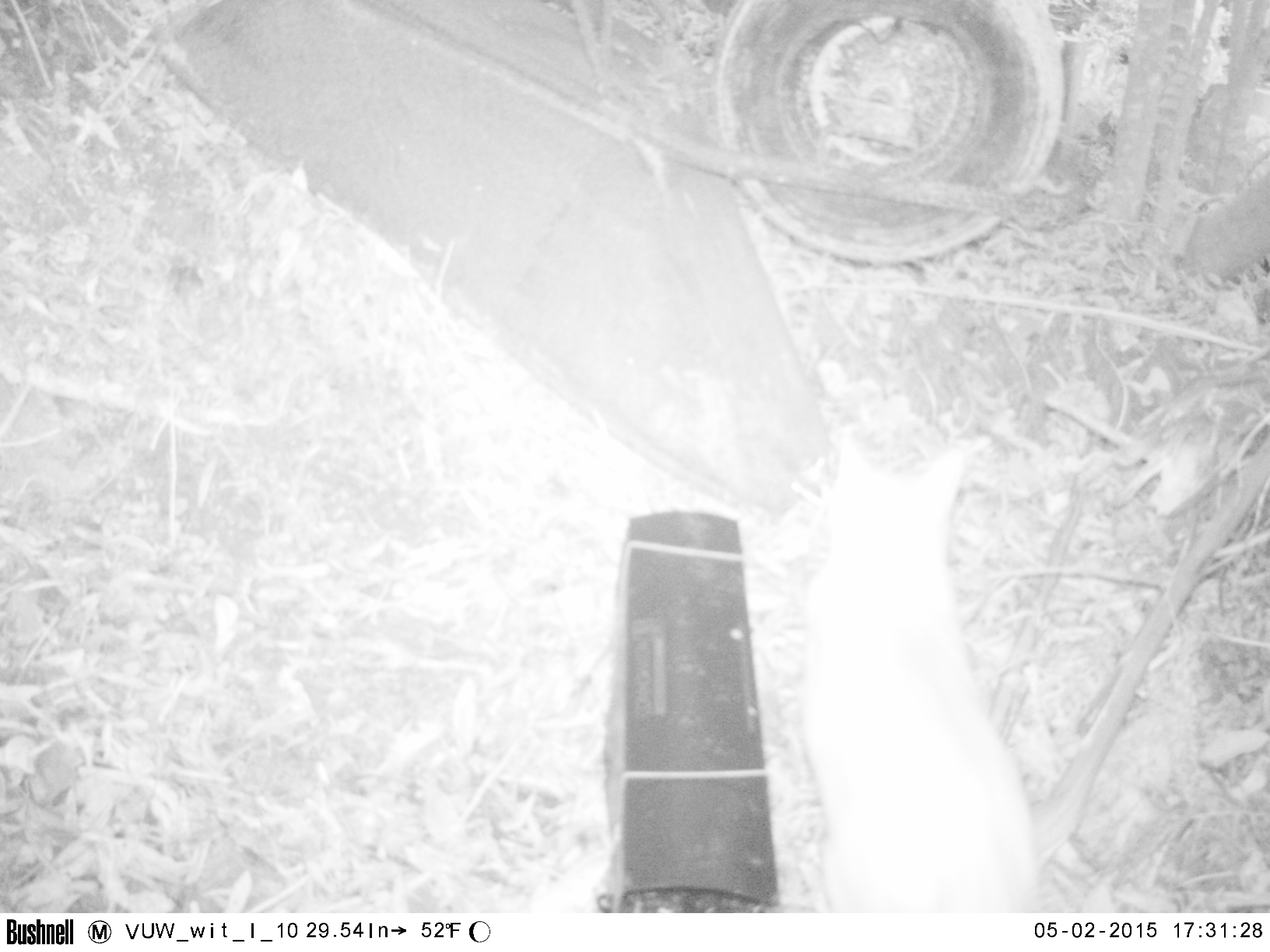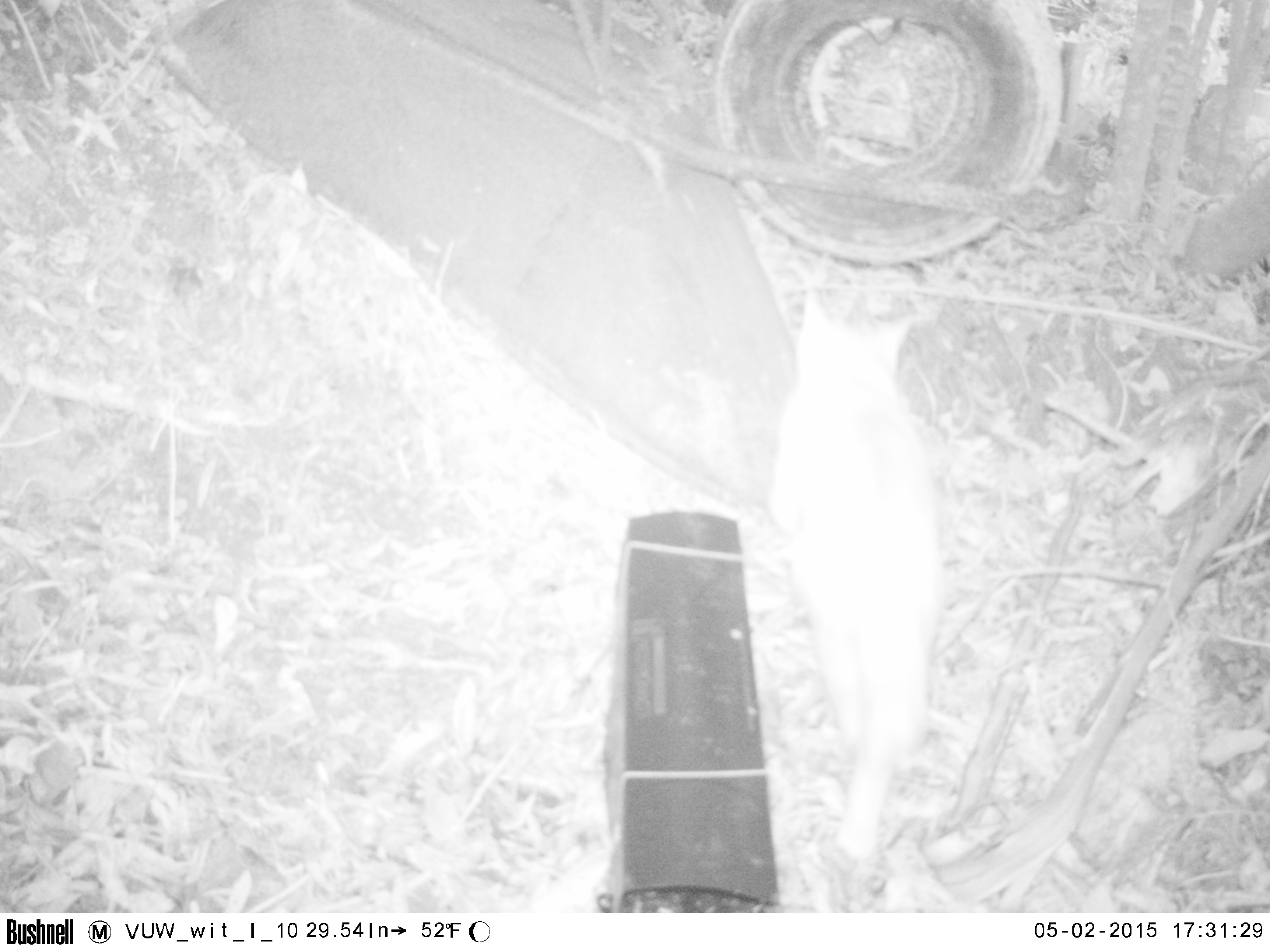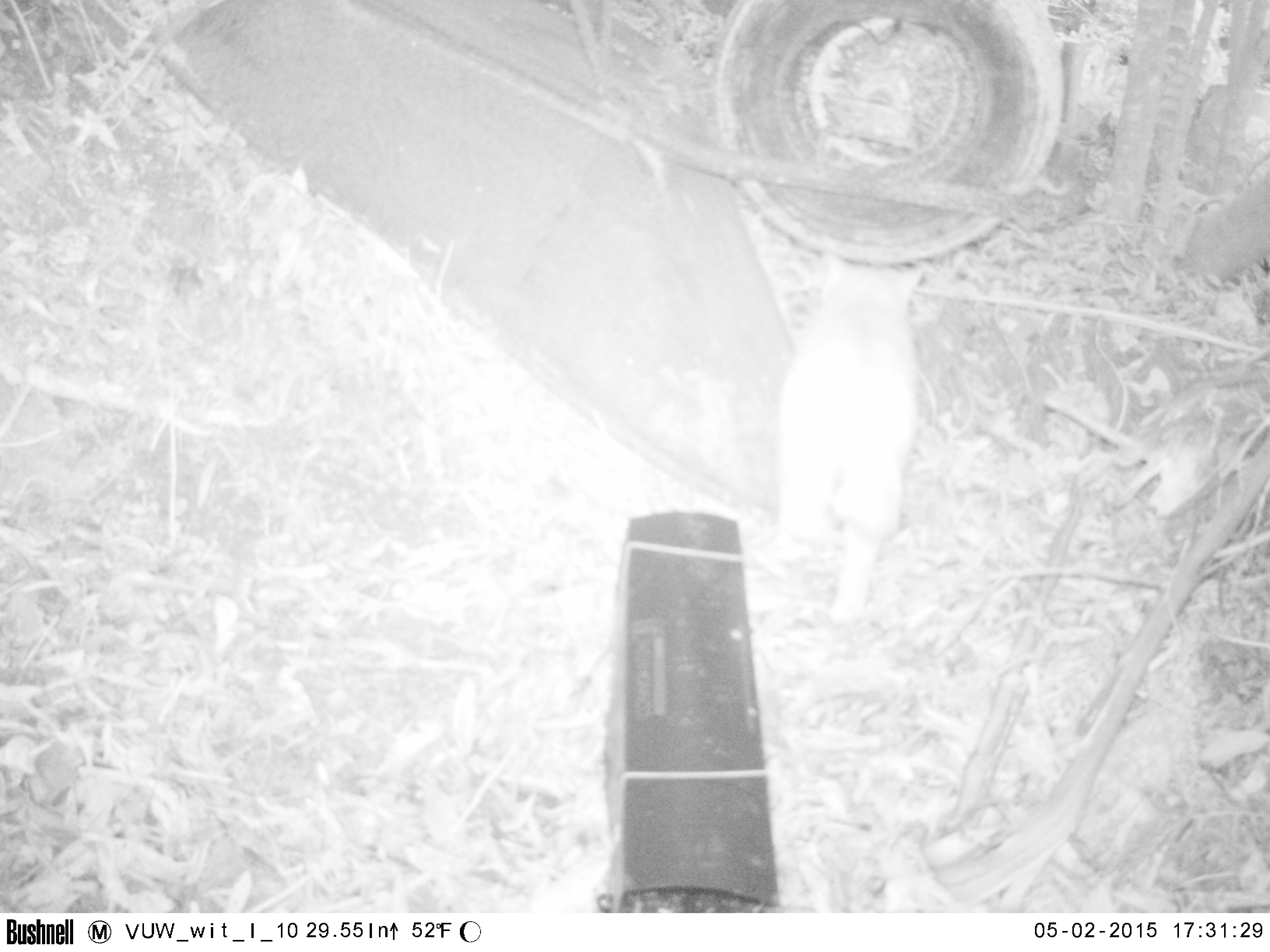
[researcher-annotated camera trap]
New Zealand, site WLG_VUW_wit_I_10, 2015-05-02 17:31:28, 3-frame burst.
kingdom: Animalia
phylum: Chordata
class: Mammalia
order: Carnivora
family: Felidae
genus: Felis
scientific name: Felis catus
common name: domestic cat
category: cat